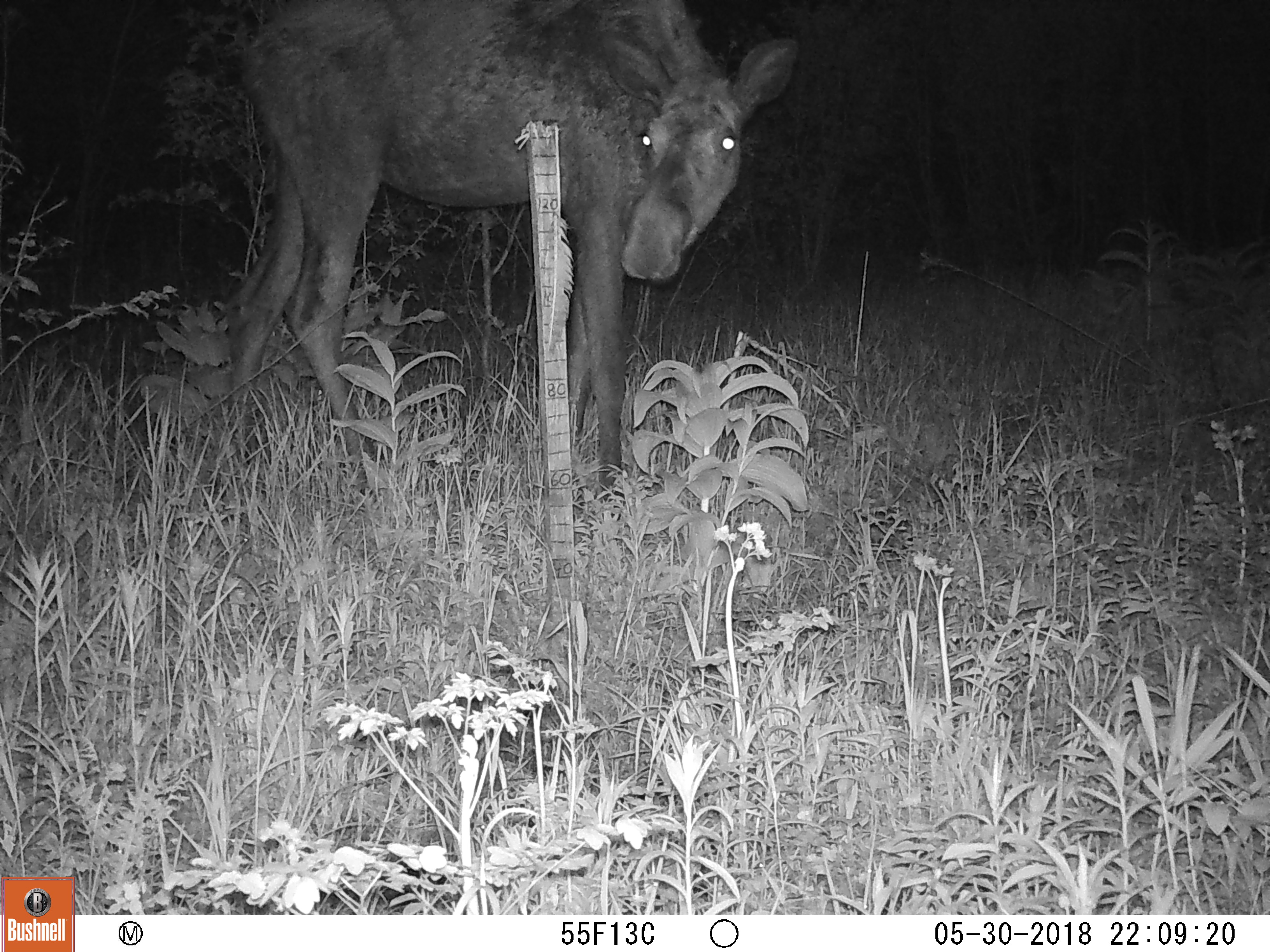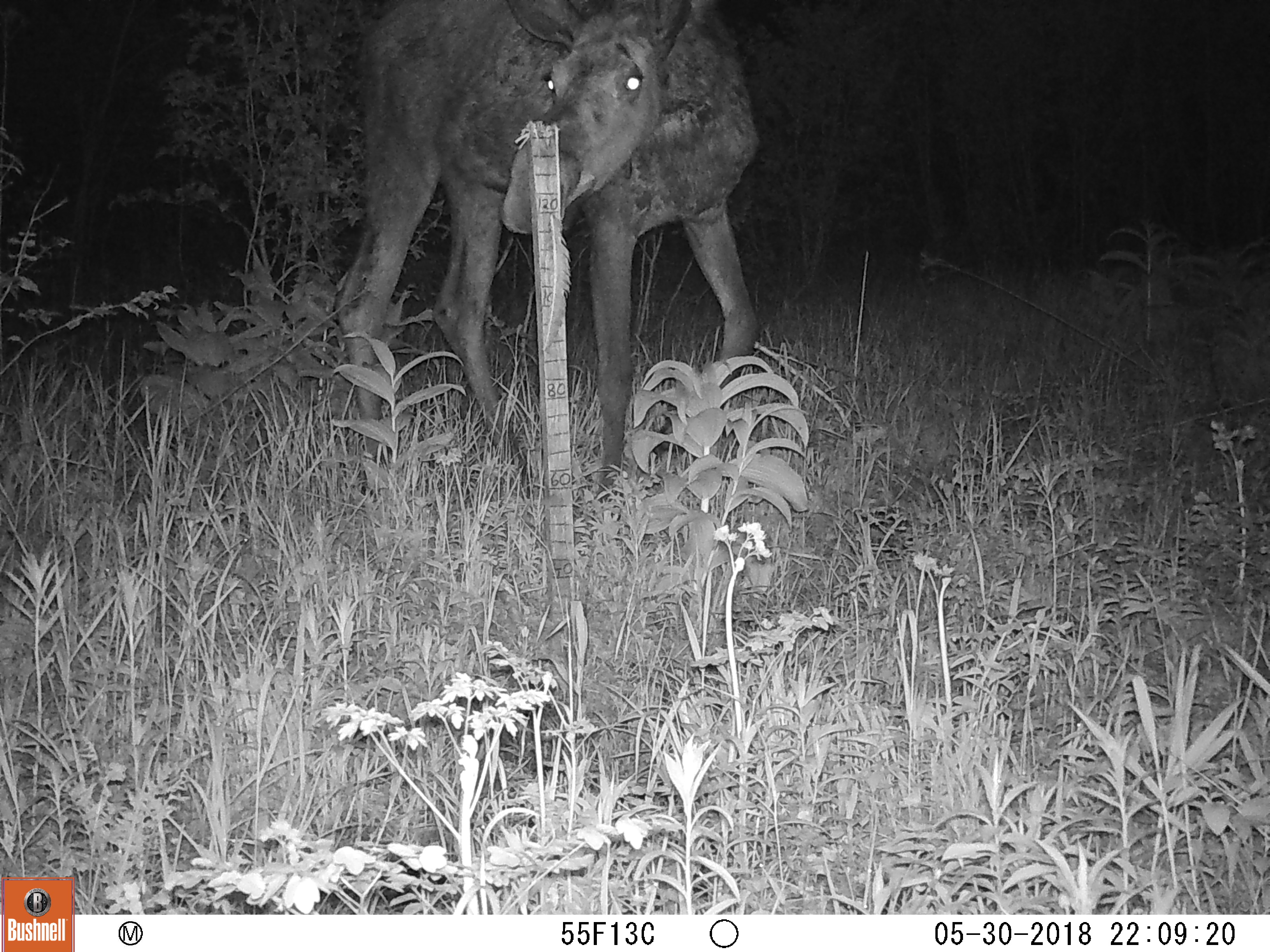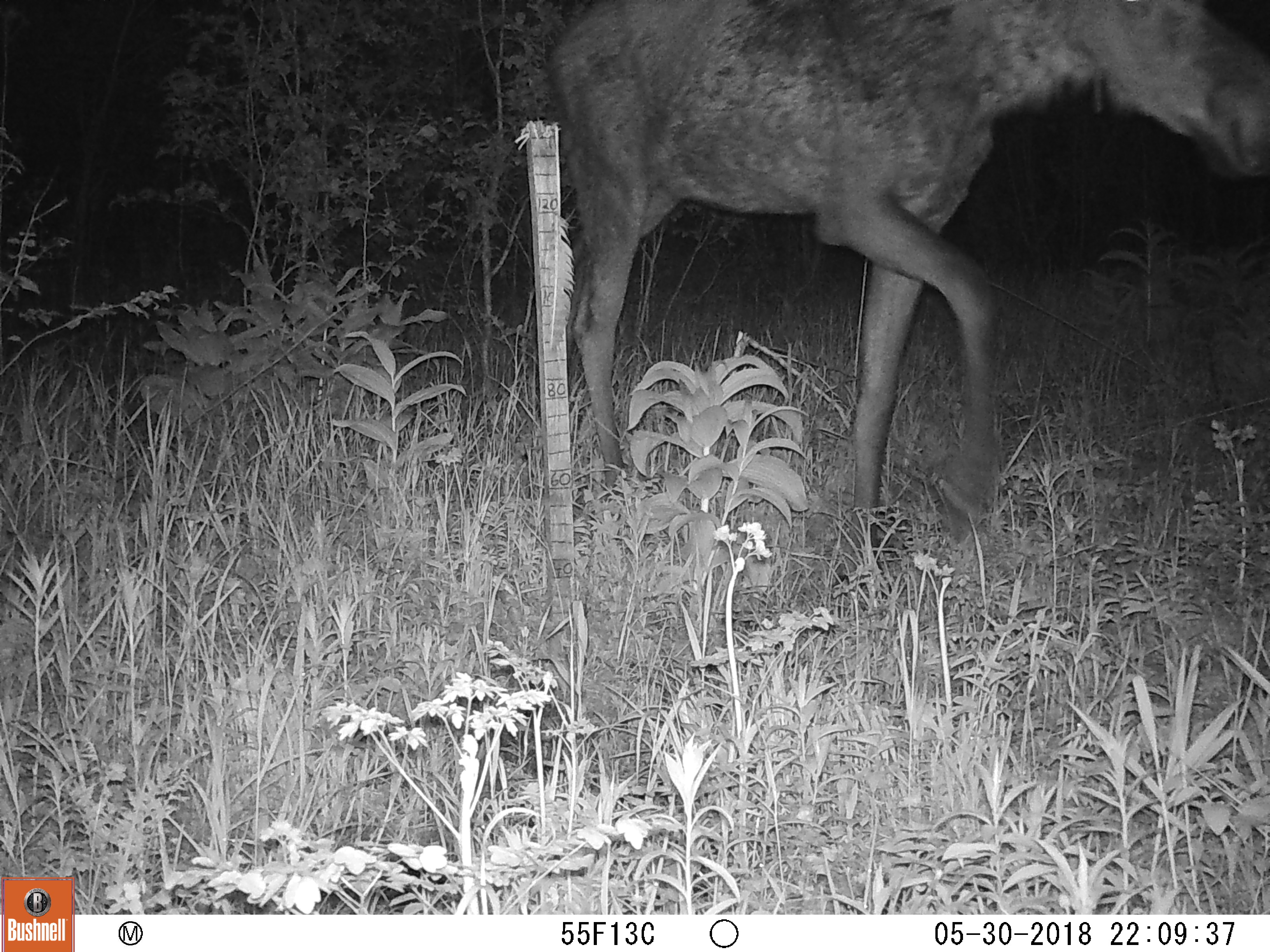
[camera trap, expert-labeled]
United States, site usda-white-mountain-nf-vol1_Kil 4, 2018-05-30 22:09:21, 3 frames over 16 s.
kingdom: Animalia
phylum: Chordata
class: Mammalia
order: Artiodactyla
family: Cervidae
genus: Alces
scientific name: Alces alces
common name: moose